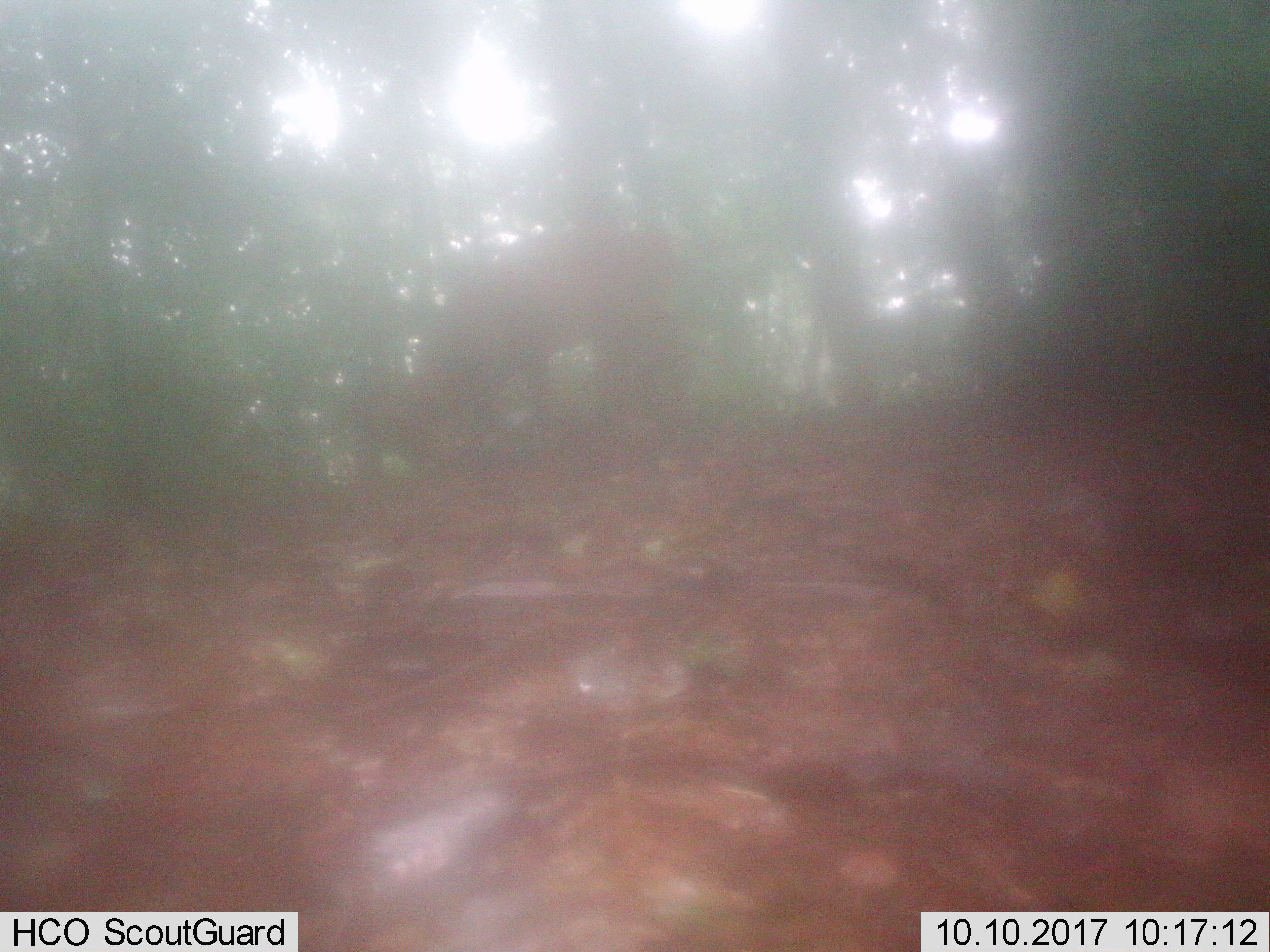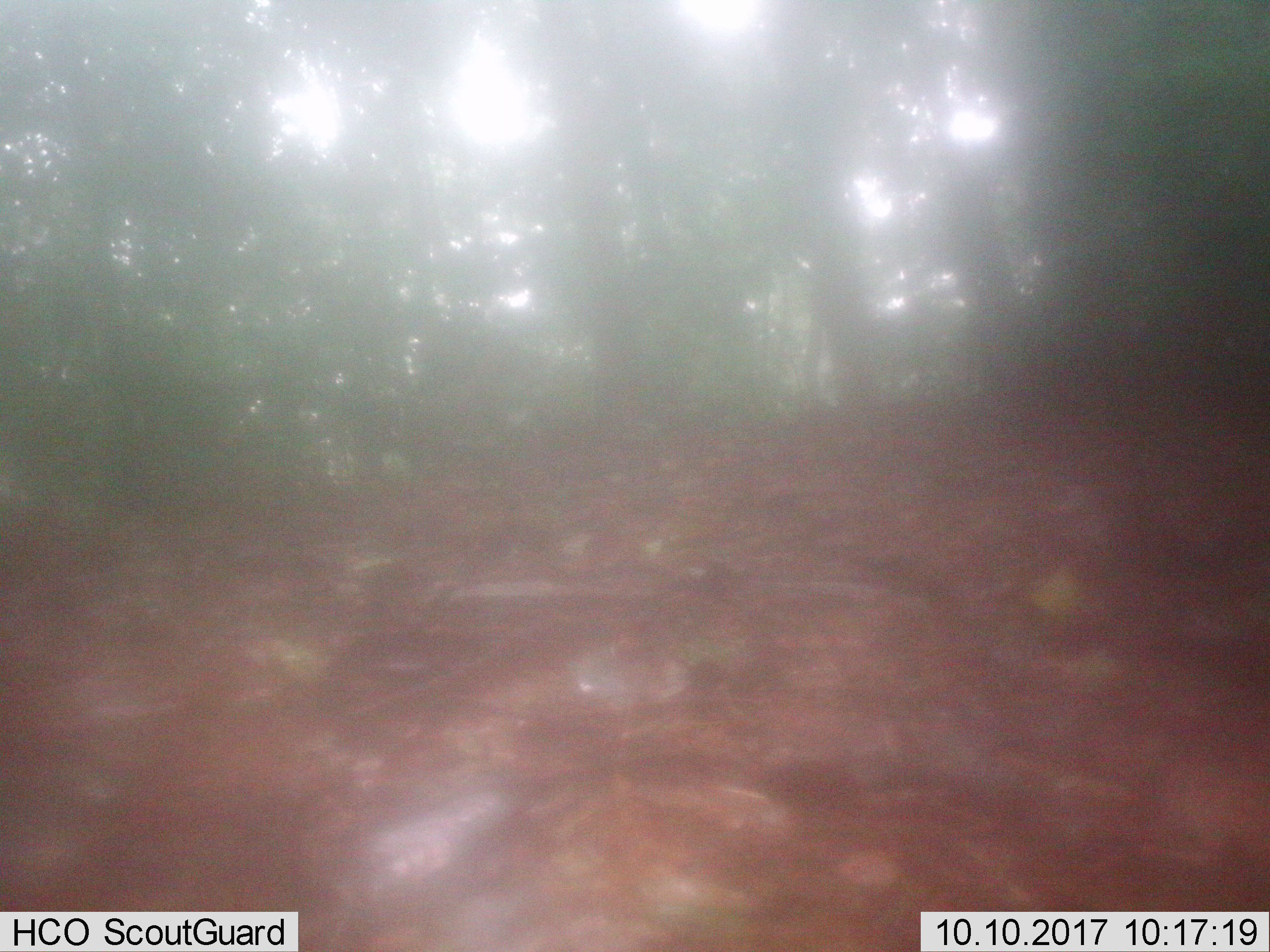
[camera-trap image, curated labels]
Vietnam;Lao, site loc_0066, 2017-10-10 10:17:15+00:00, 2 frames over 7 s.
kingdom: Animalia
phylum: Chordata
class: Mammalia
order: Artiodactyla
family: Cervidae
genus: Muntiacus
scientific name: Muntiacus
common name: muntjacs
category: unidentified muntjac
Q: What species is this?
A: Unidentified muntjac (muntjacs) (Muntiacus).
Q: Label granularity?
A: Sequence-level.